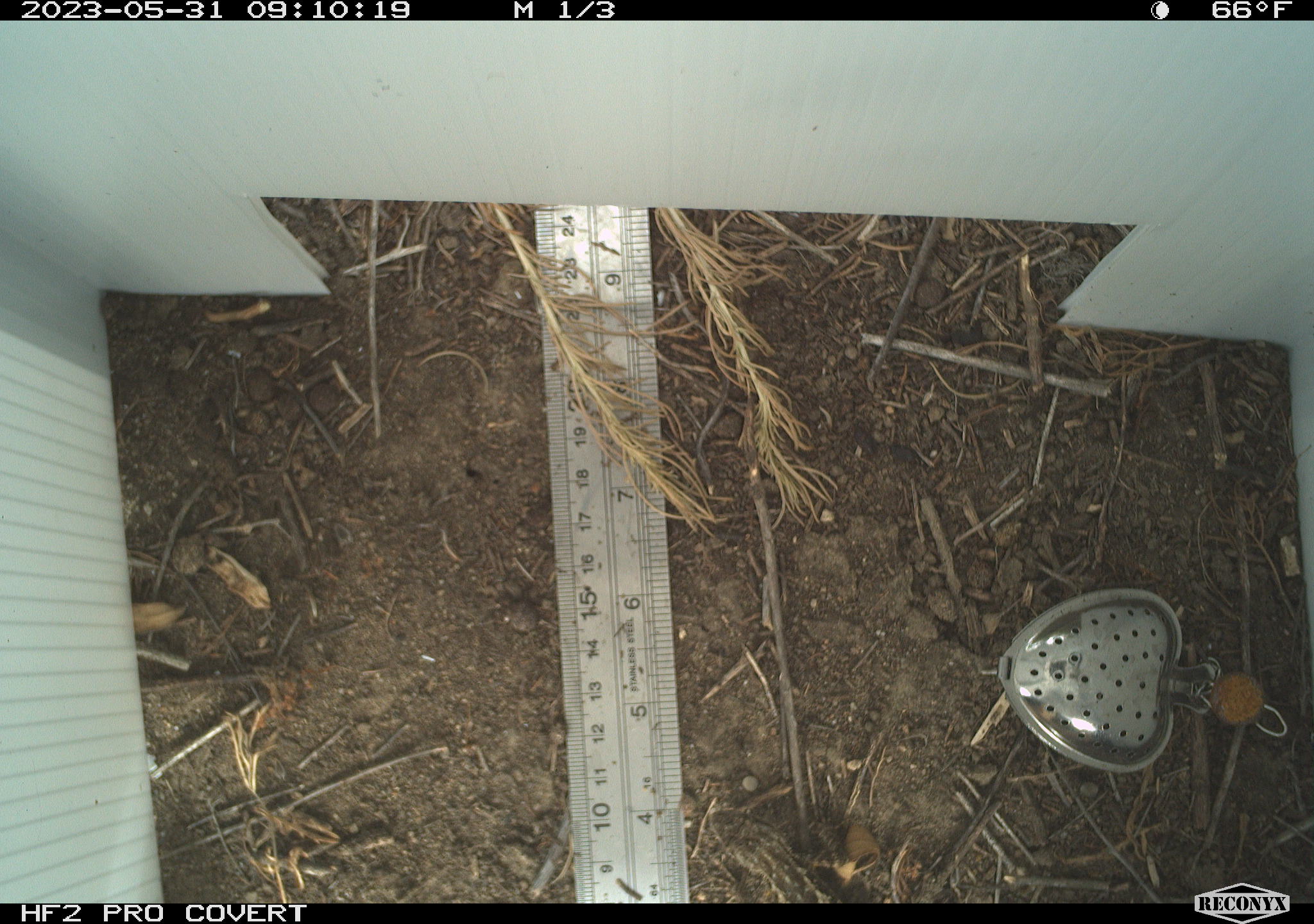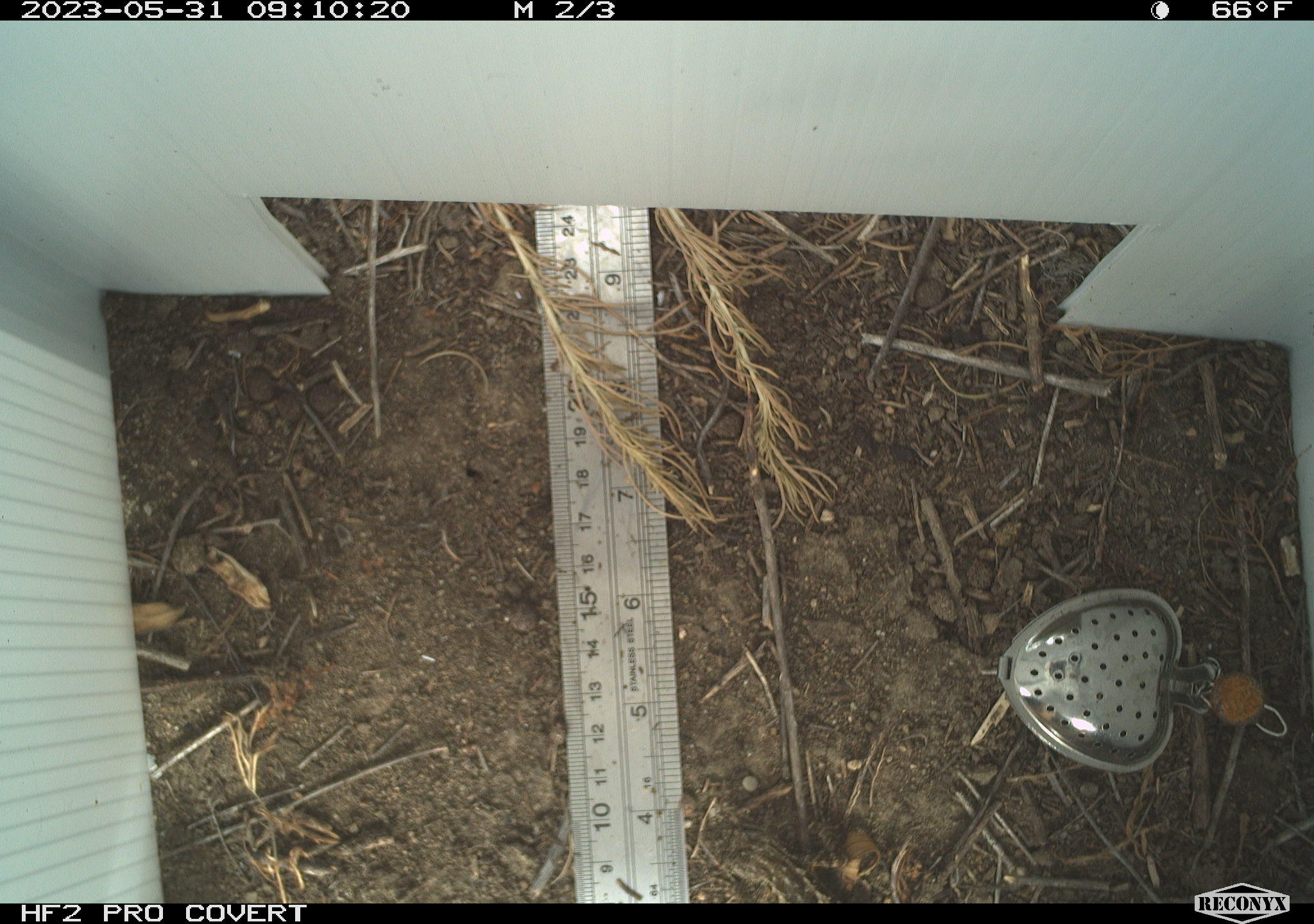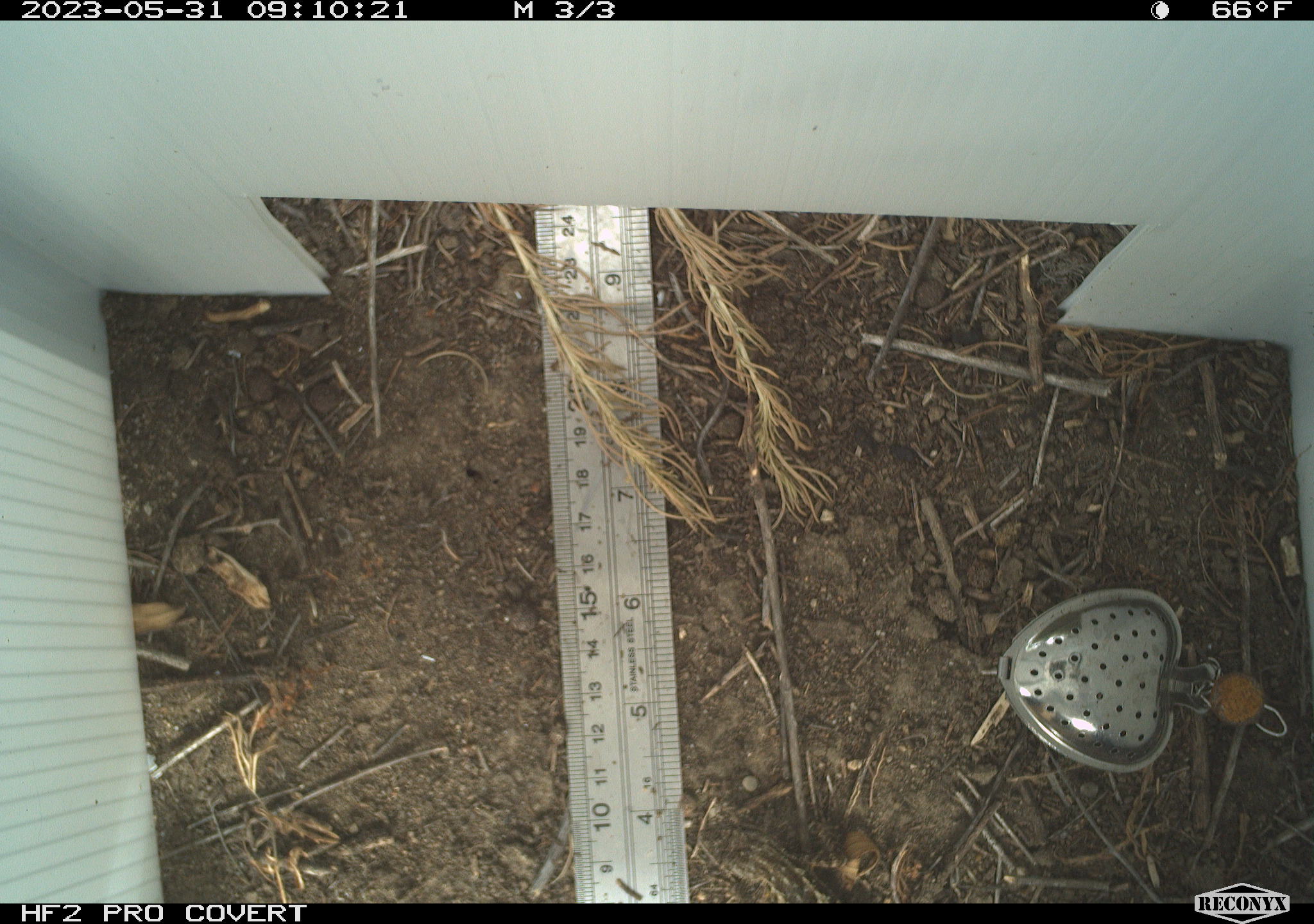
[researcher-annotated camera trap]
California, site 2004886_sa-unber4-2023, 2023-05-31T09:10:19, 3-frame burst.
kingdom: Animalia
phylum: Chordata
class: Reptilia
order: Squamata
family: Phrynosomatidae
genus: Uta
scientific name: Uta stansburiana elegans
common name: western side-blotched lizard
Western side-blotched lizard (Uta stansburiana elegans).